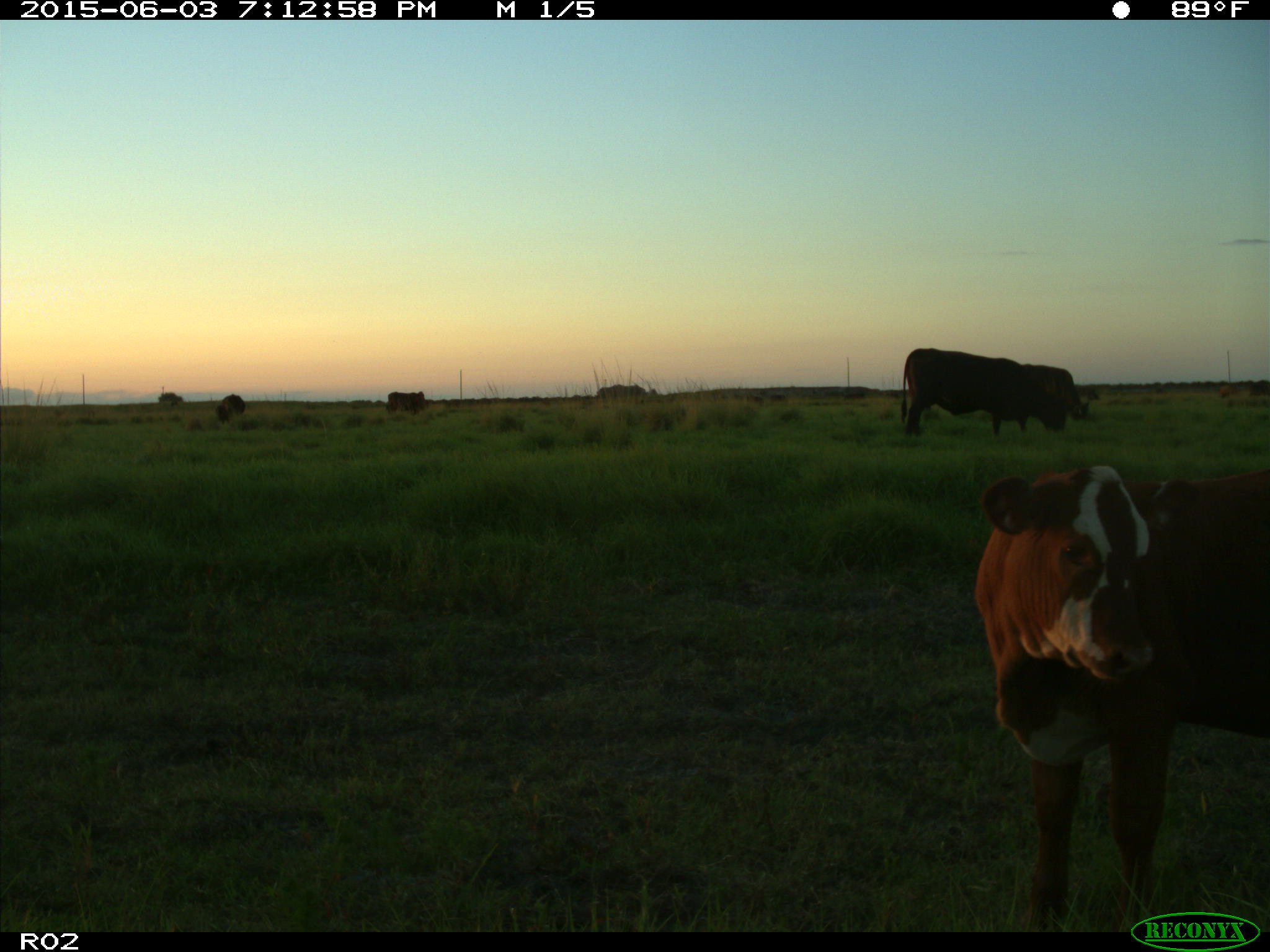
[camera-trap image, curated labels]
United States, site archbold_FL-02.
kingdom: Animalia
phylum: Chordata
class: Mammalia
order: Artiodactyla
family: Bovidae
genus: Bos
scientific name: Bos taurus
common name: domestic cow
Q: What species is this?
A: Bos taurus (domestic cow).